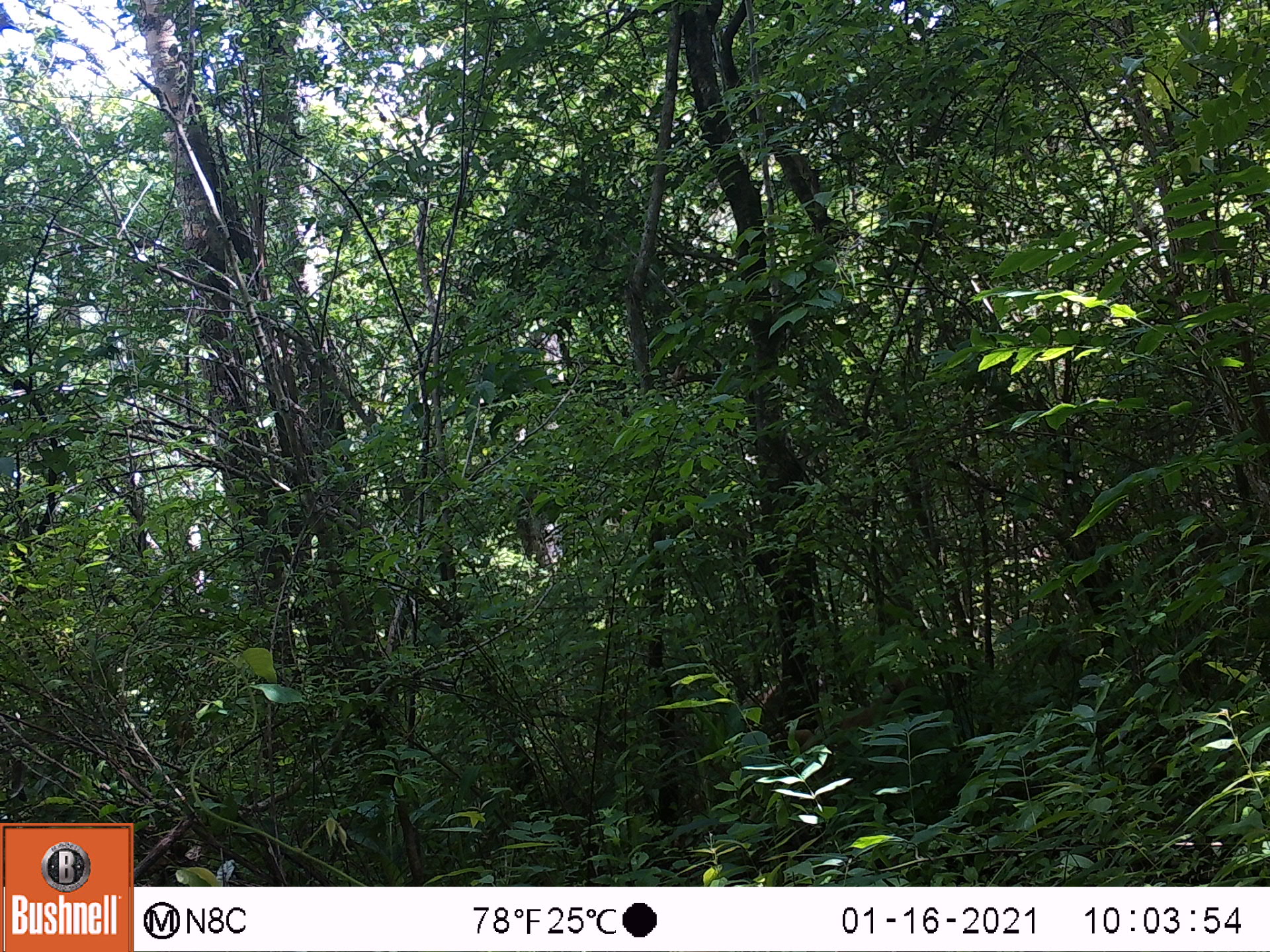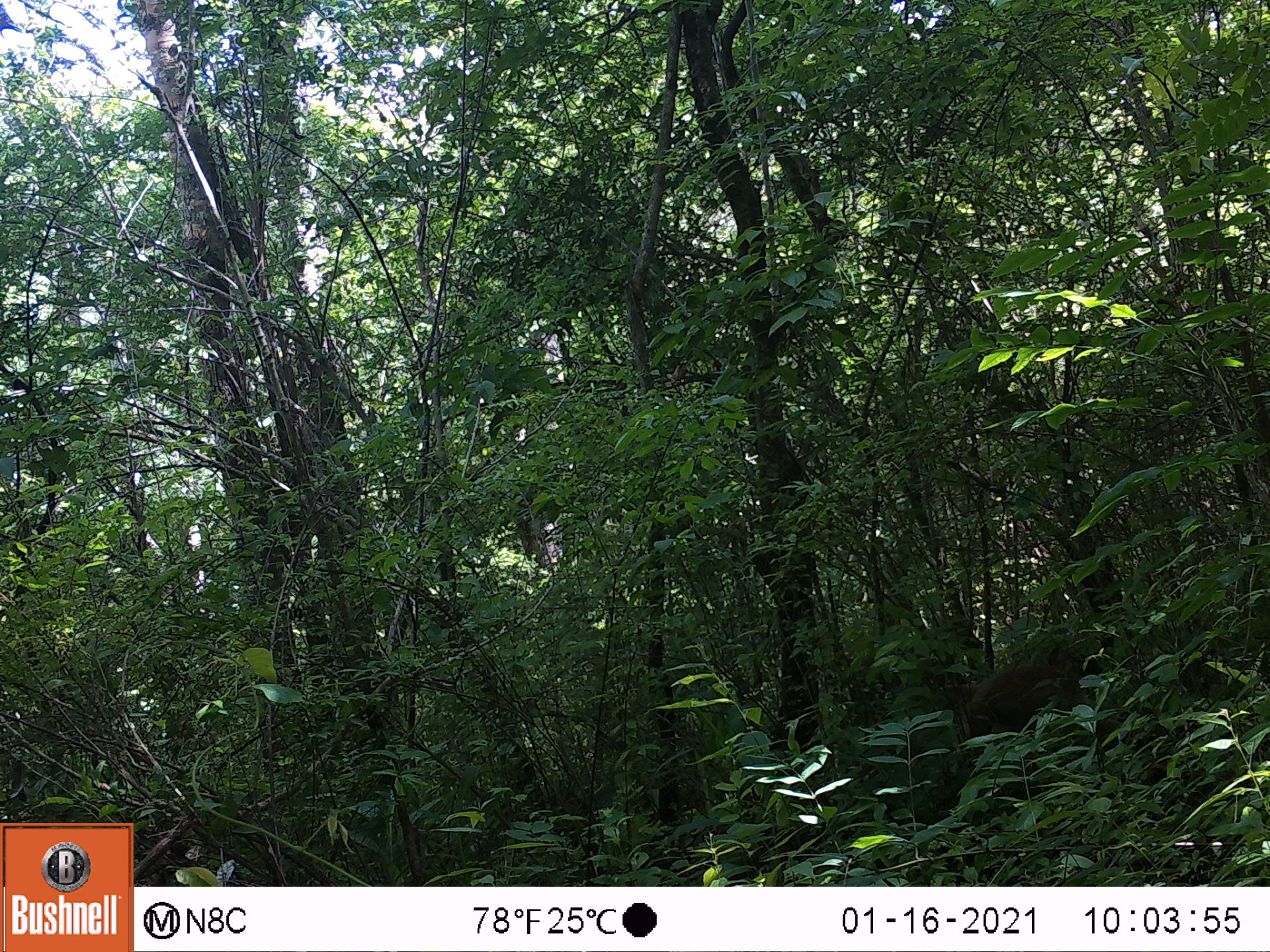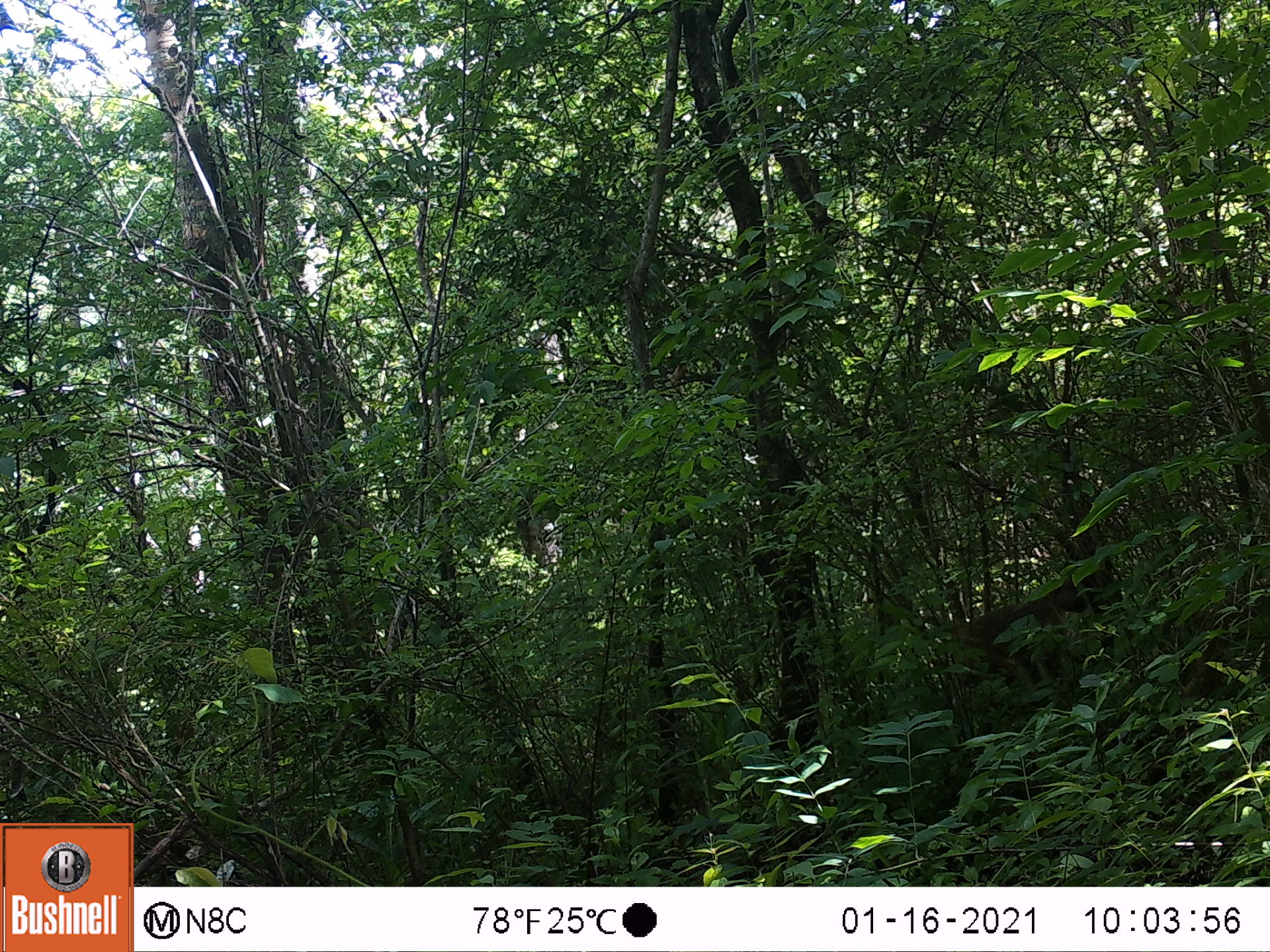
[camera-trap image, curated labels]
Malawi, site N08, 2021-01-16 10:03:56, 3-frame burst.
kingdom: Animalia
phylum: Chordata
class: Mammalia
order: Primates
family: Cercopithecidae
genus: Papio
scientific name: Papio cynocephalus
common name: yellow baboon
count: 1